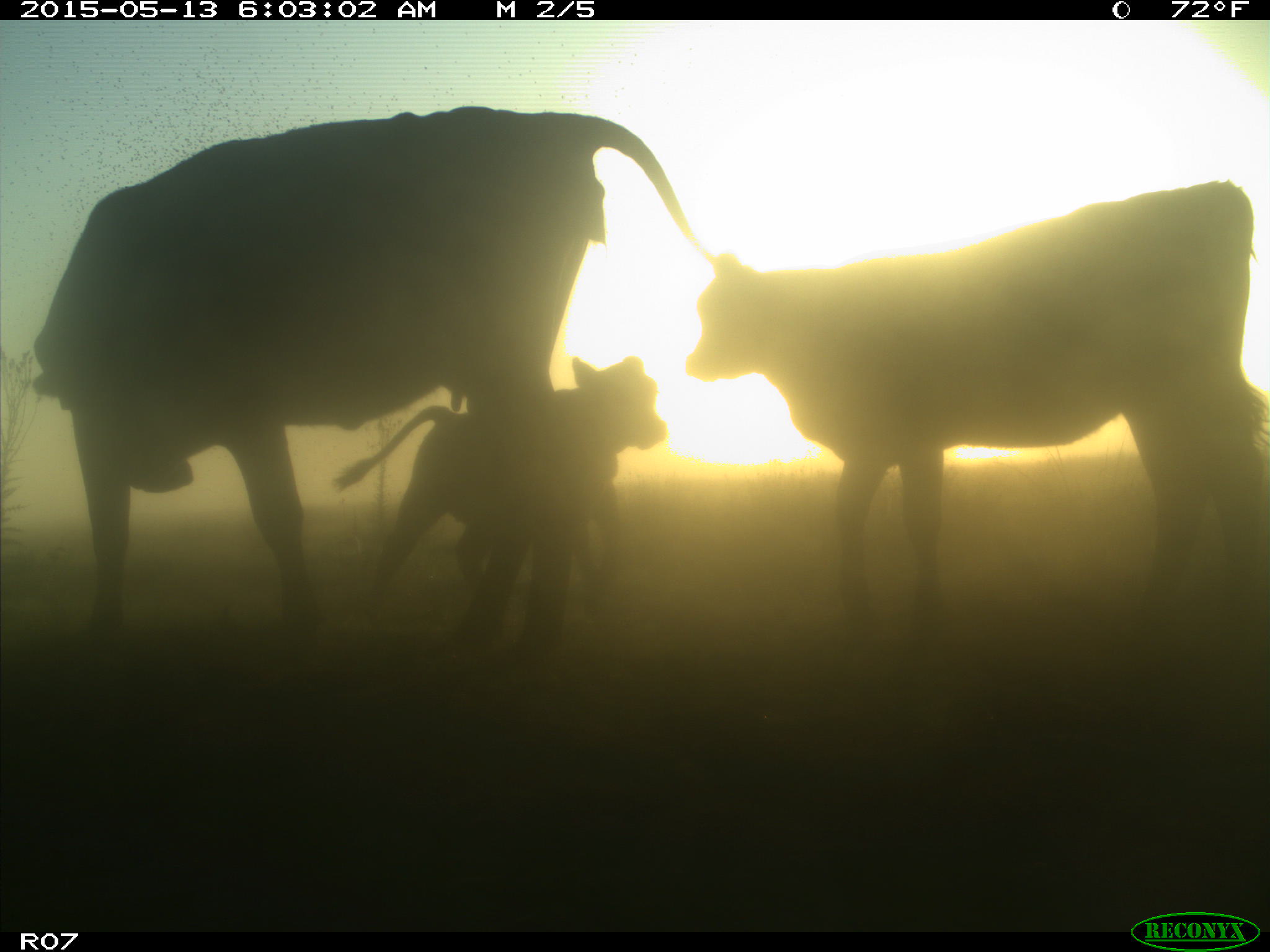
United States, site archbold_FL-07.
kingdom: Animalia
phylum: Chordata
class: Mammalia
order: Artiodactyla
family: Bovidae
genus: Bos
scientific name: Bos taurus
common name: domestic cow